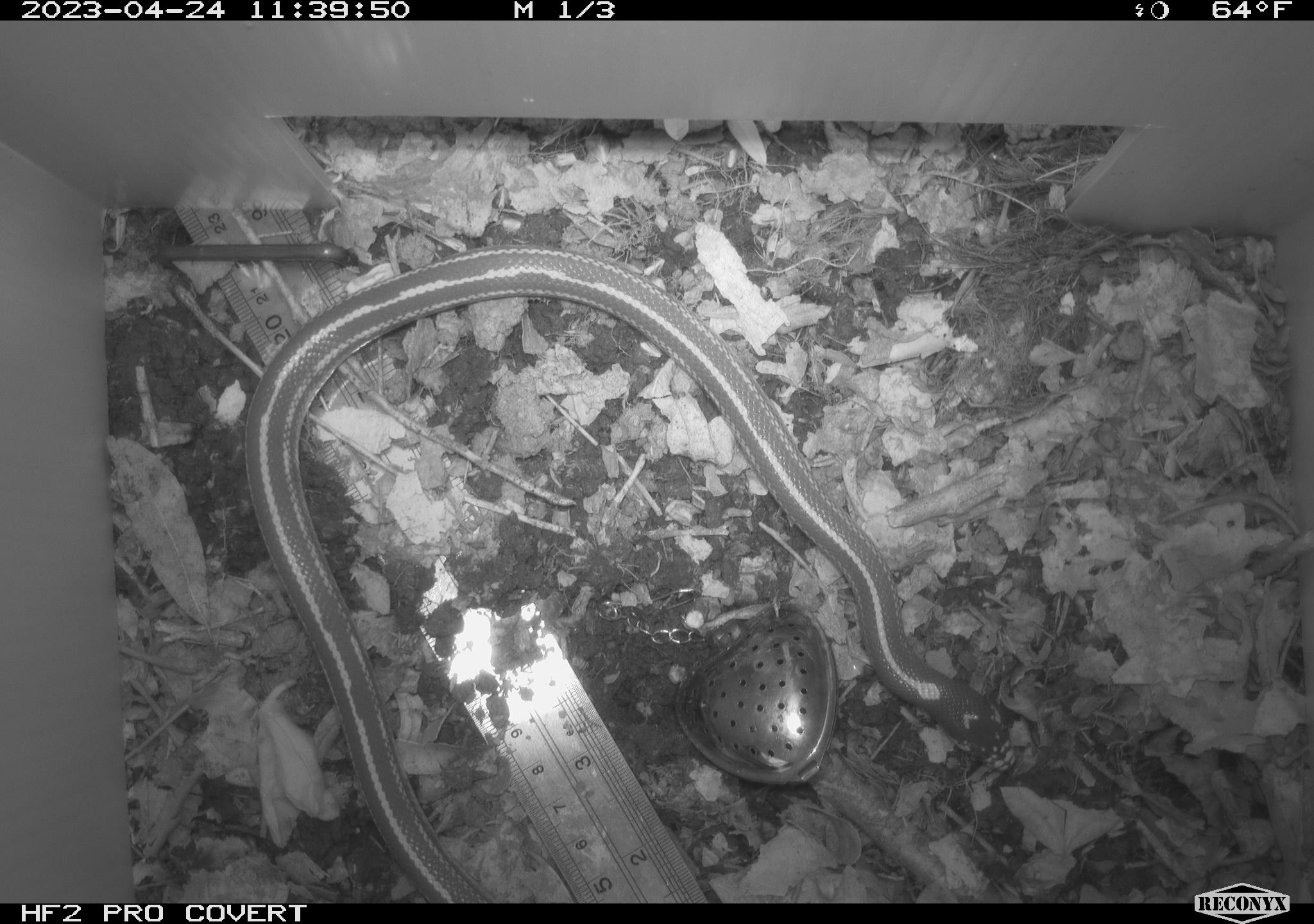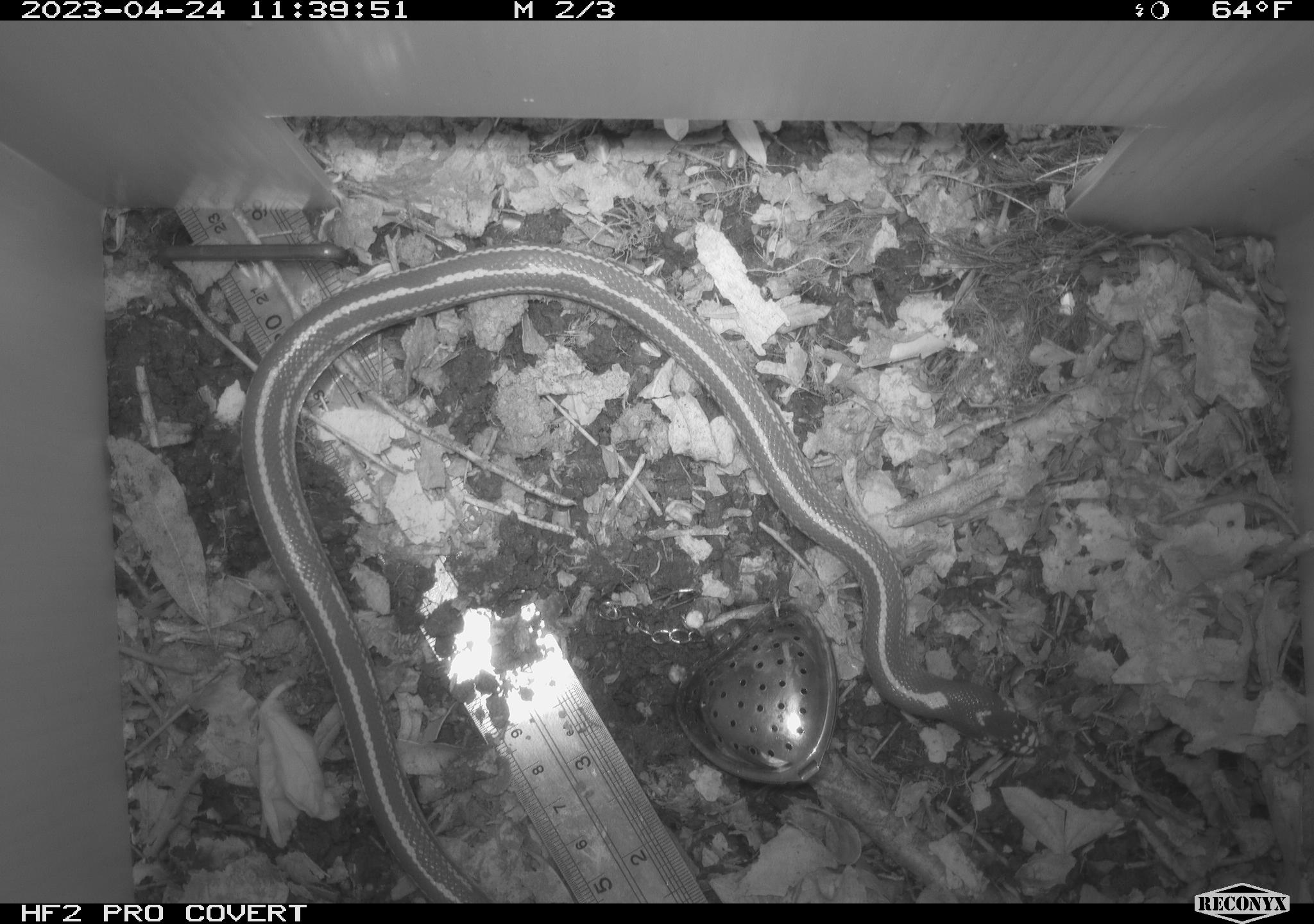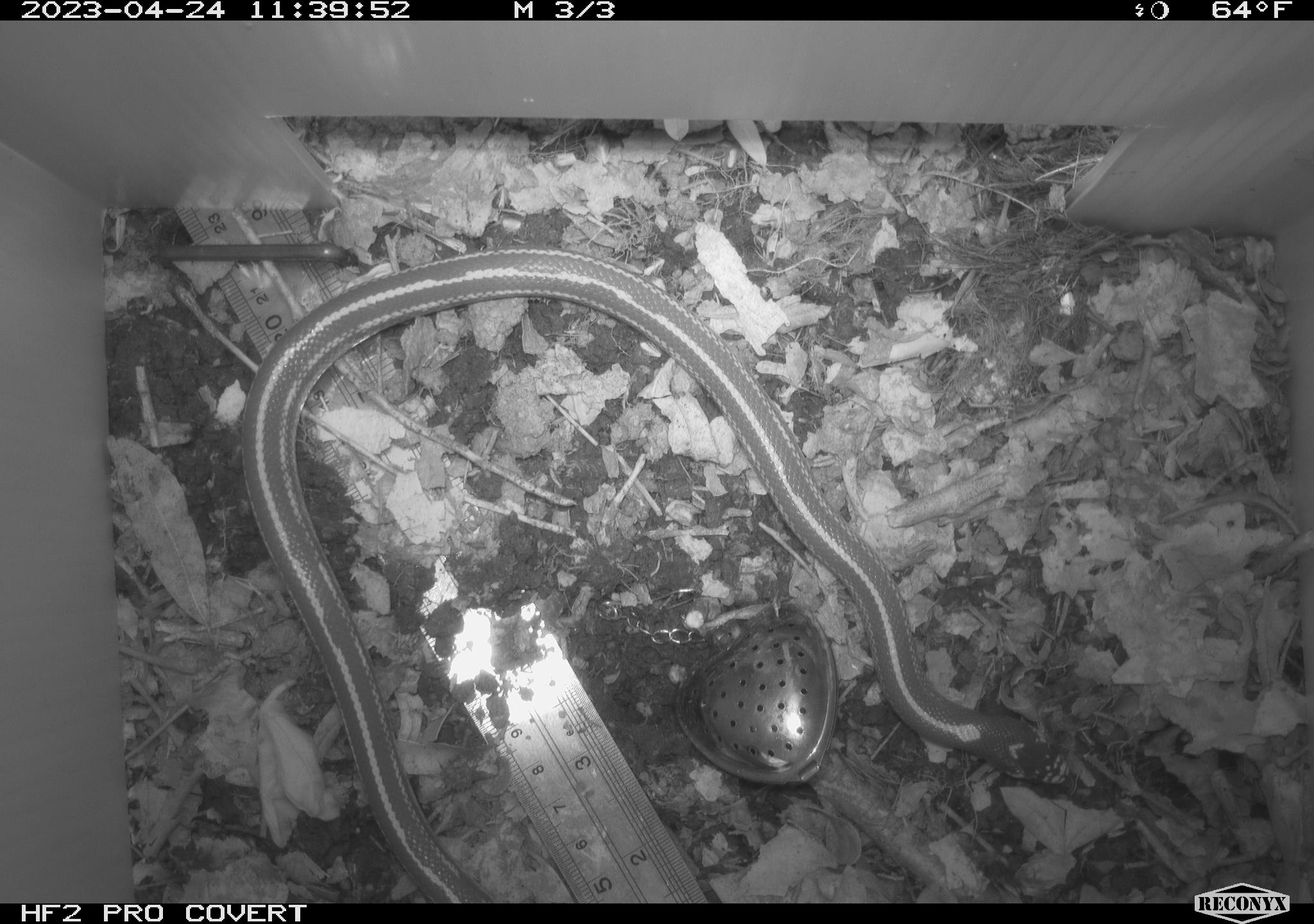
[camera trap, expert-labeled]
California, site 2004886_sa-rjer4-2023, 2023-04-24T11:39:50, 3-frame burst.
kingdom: Animalia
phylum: Chordata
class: Reptilia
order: Squamata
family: Colubridae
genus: Lampropeltis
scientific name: Lampropeltis californiae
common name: california kingsnake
California kingsnake (Lampropeltis californiae).